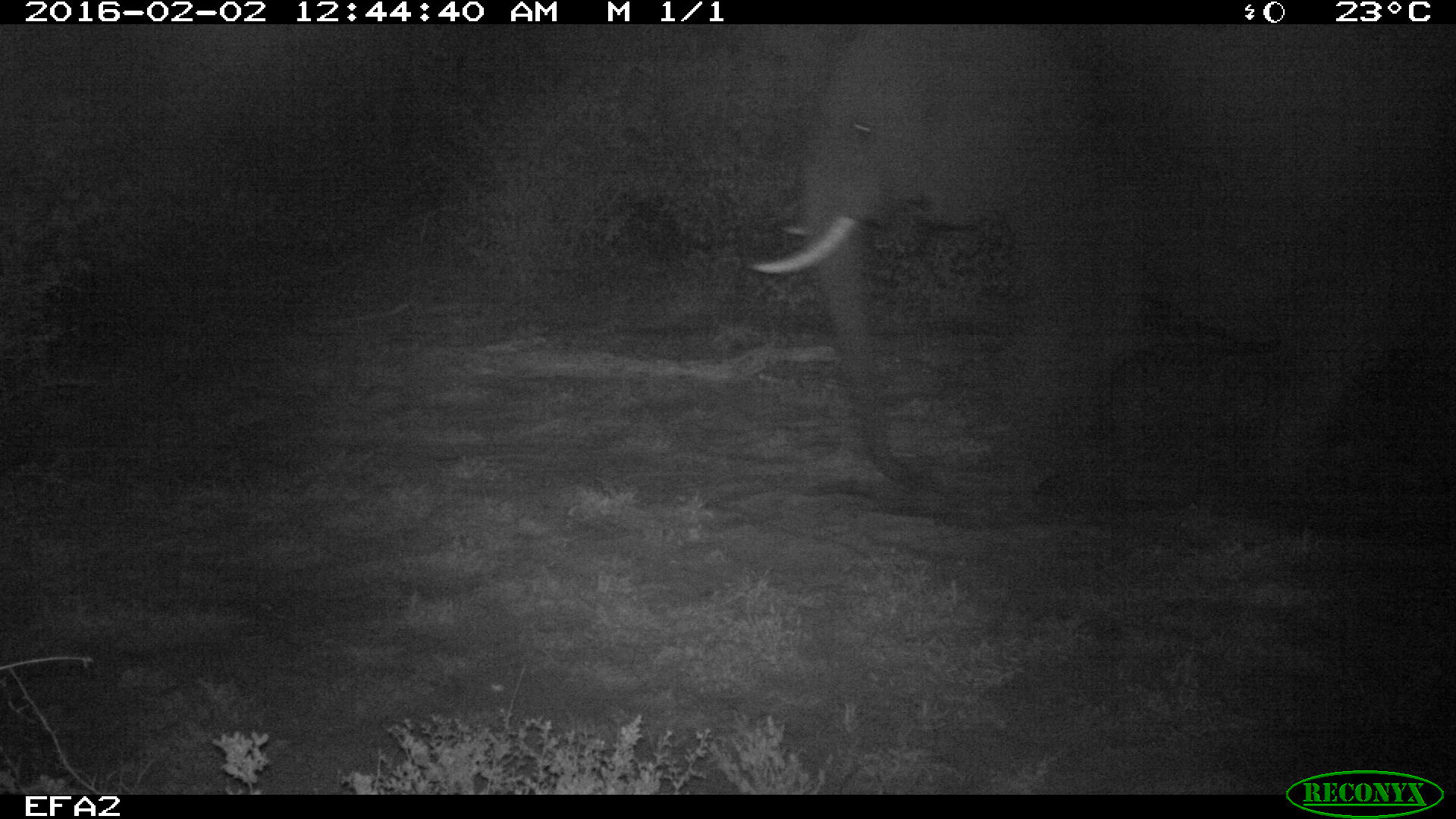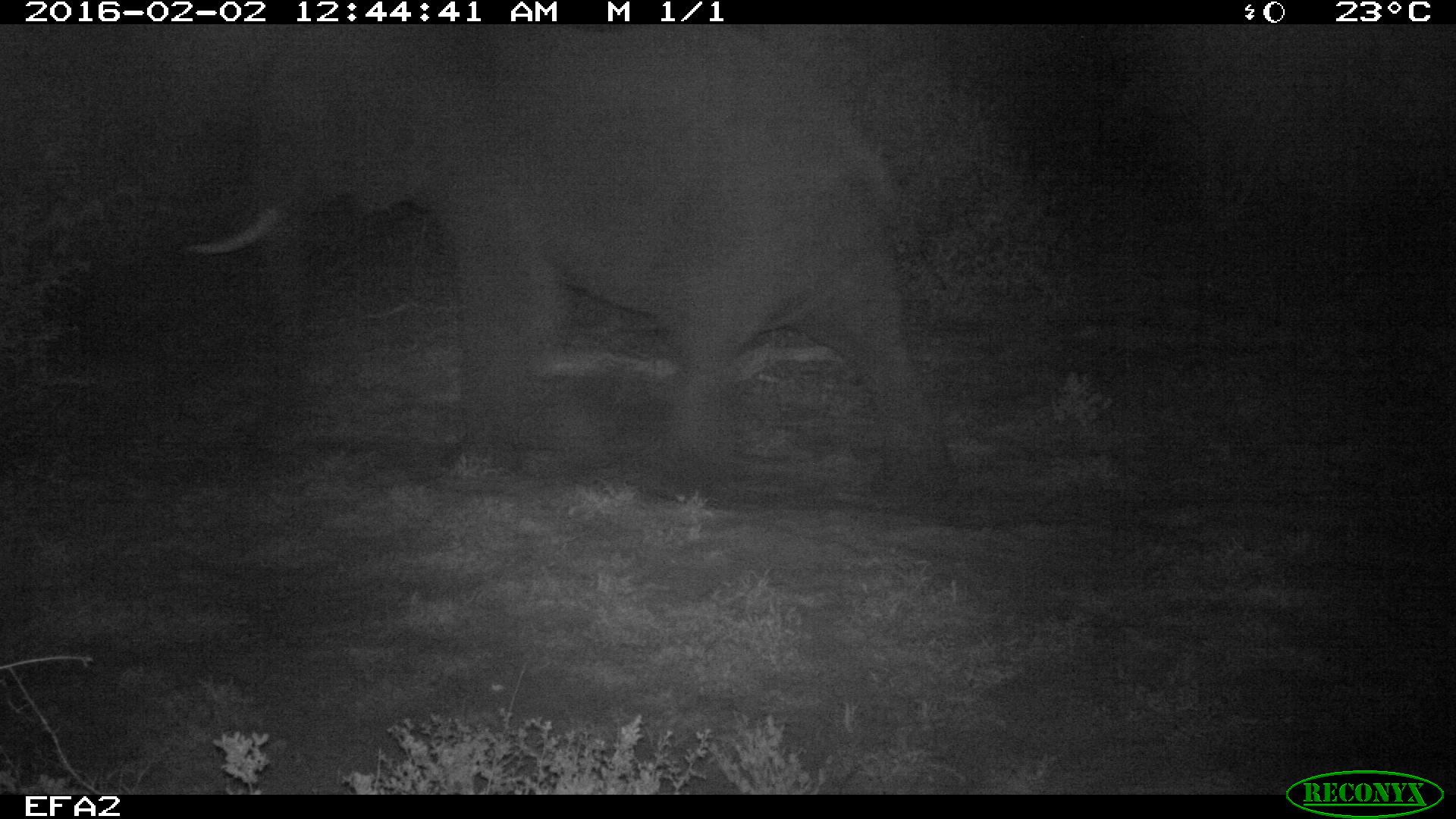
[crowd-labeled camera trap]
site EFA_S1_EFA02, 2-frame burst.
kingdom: Animalia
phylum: Chordata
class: Mammalia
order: Proboscidea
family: Elephantidae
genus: Loxodonta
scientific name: Loxodonta africana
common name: african bush elephant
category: elephant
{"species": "elephant (african bush elephant) (Loxodonta africana)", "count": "1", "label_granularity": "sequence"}